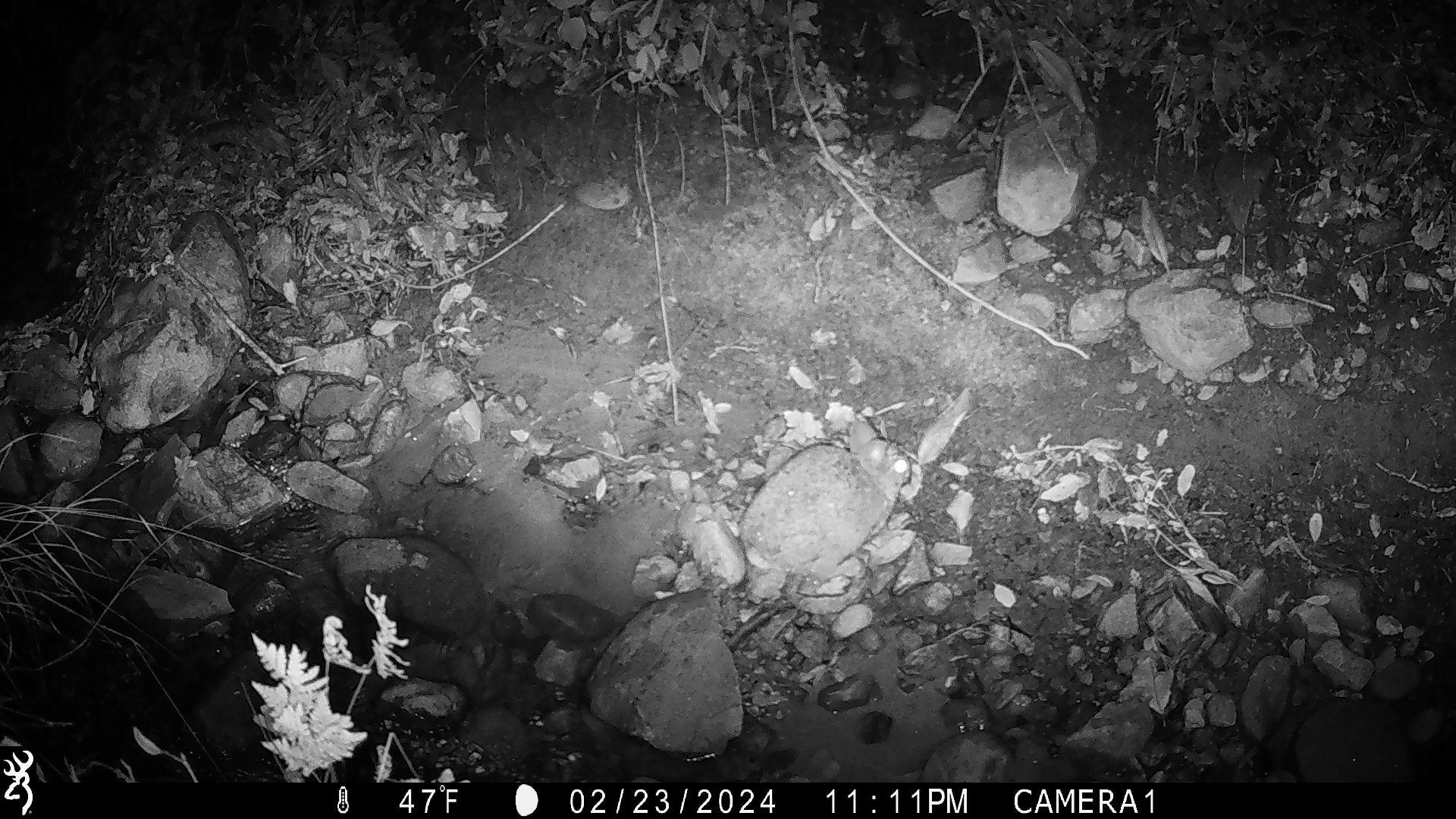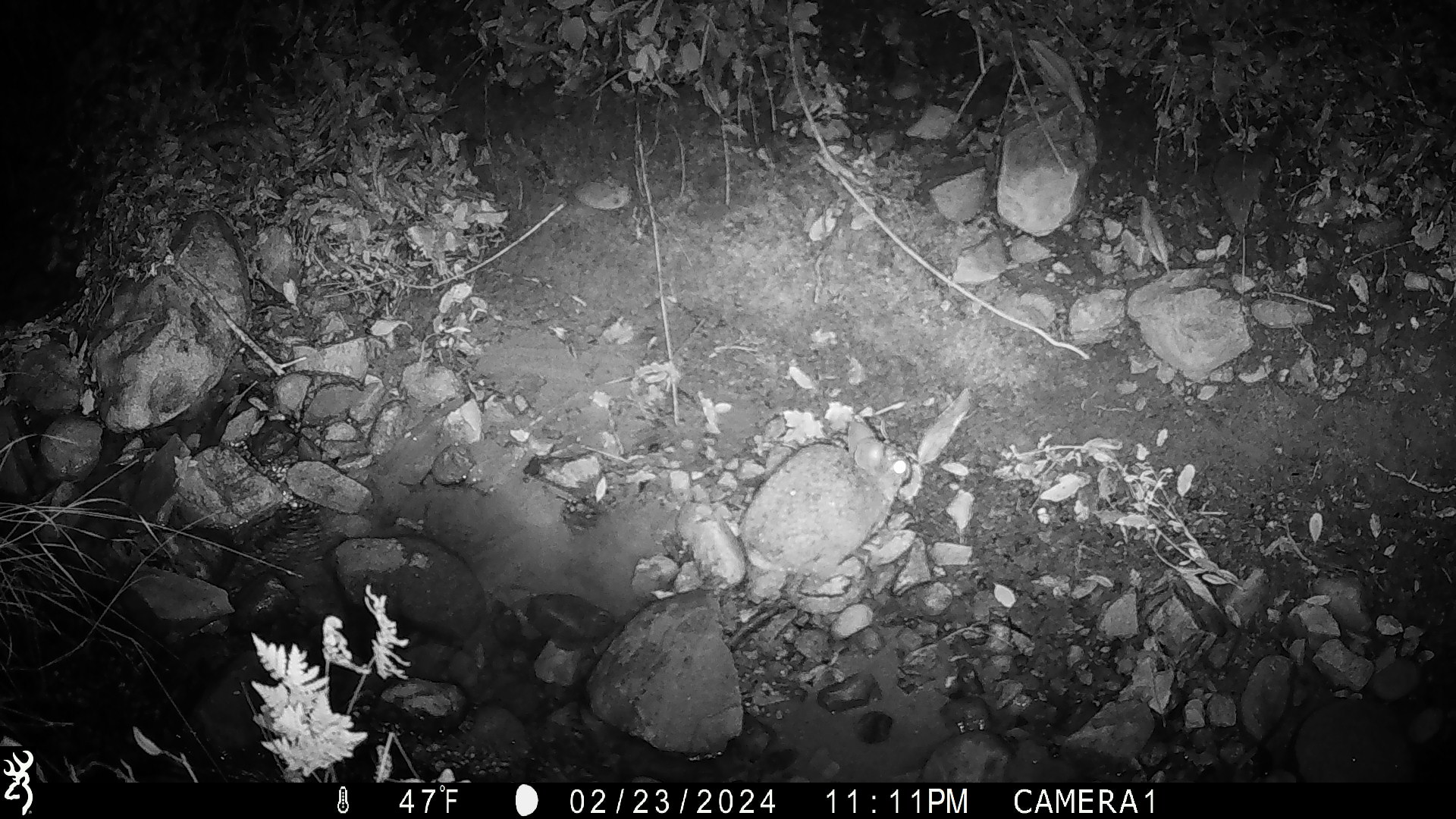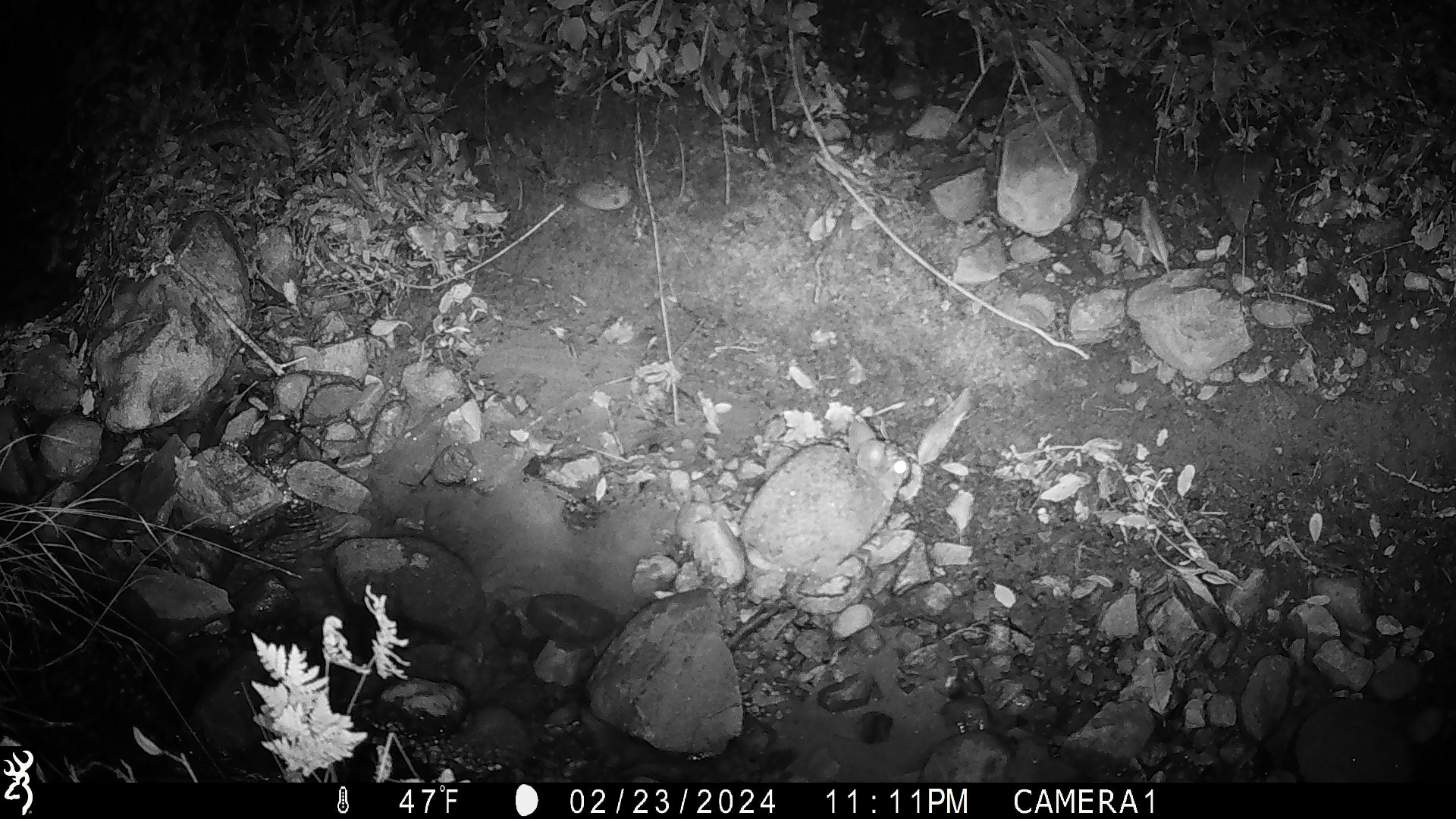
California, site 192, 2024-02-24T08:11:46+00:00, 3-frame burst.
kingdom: Animalia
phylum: Chordata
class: Mammalia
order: Lagomorpha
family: Leporidae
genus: Sylvilagus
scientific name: Sylvilagus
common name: cottontail rabbit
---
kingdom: Animalia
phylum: Chordata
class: Mammalia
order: Lagomorpha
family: Leporidae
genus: Sylvilagus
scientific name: Sylvilagus bachmani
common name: brush rabbit